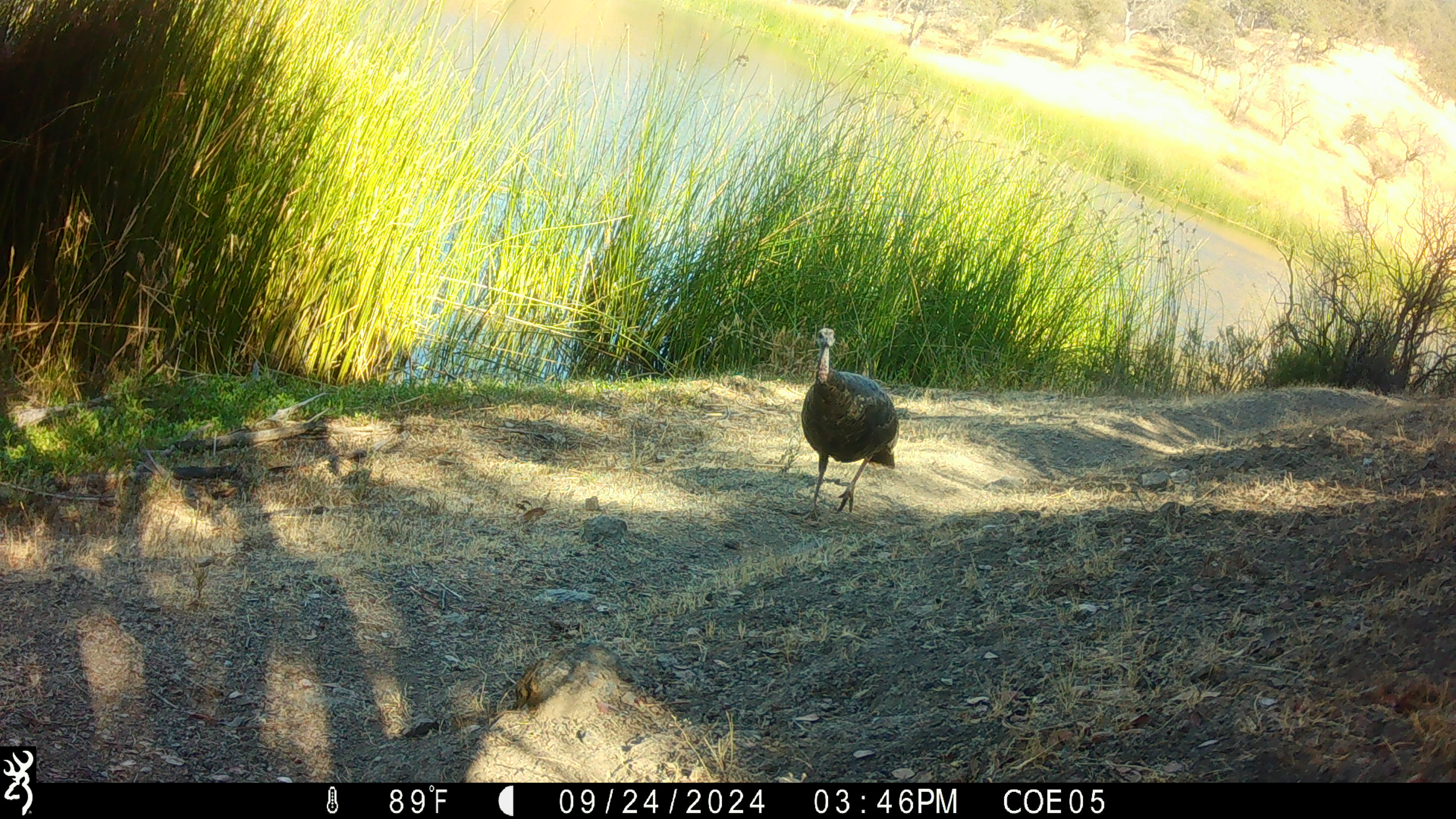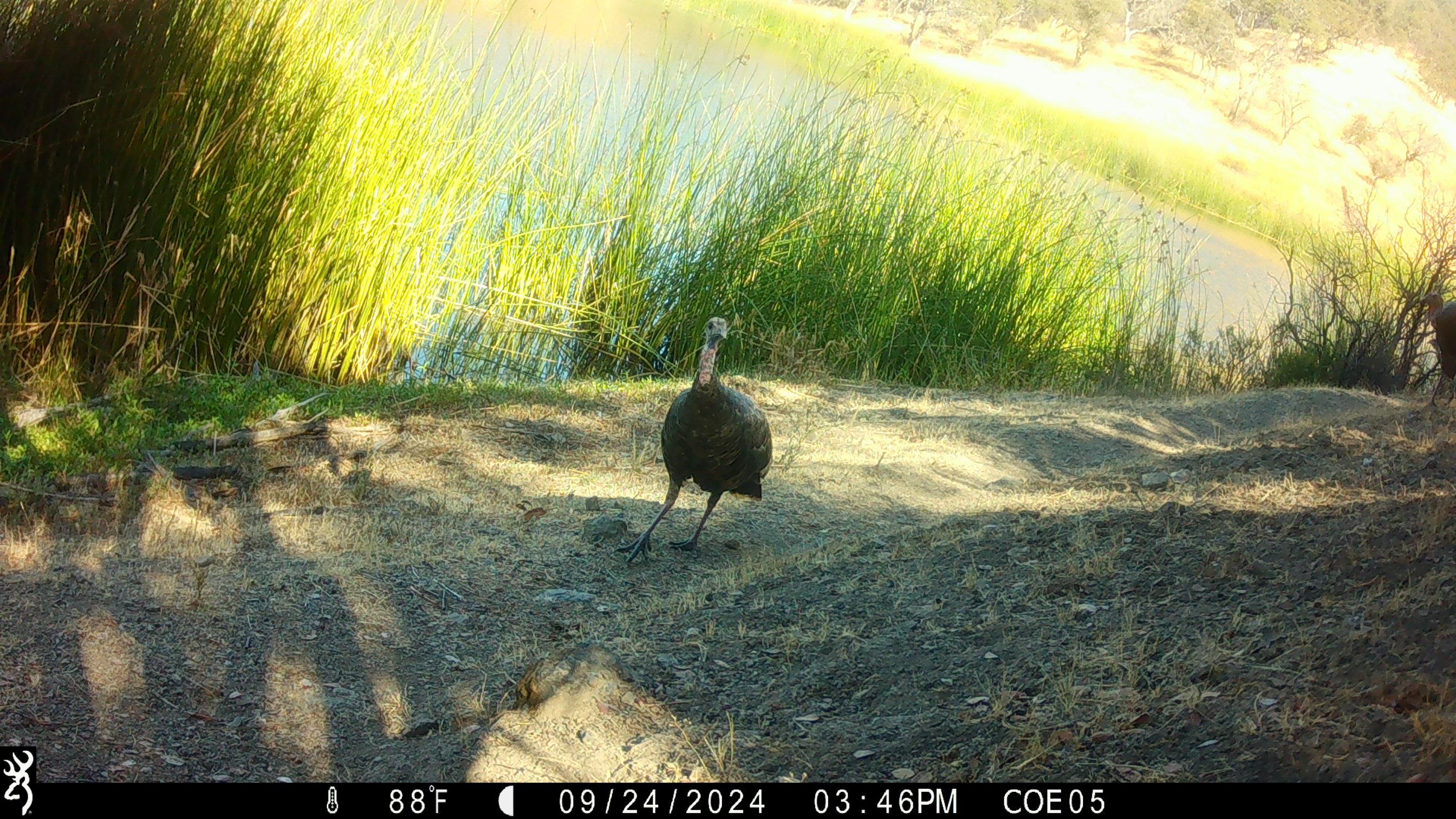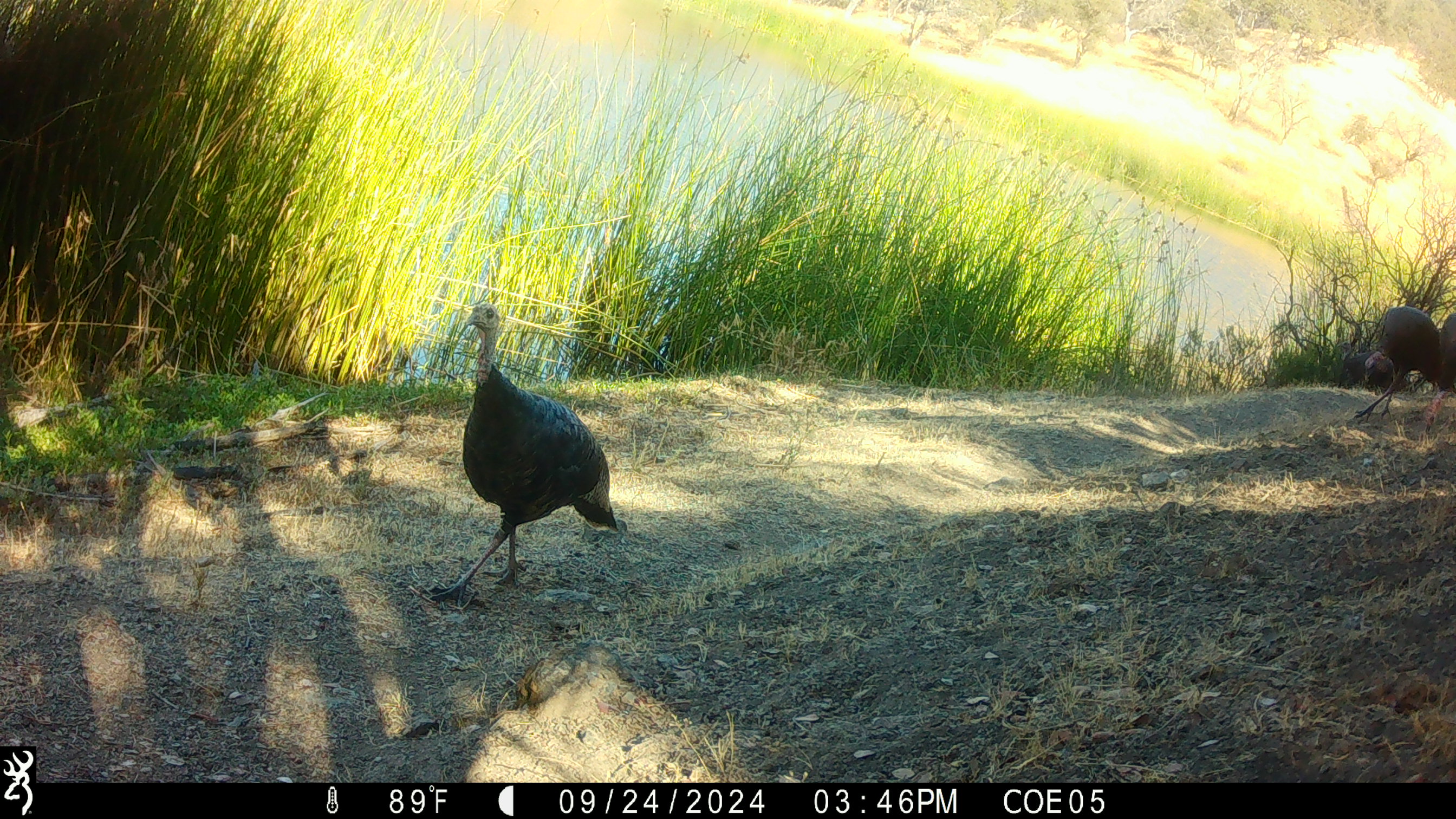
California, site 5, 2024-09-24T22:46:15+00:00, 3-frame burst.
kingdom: Animalia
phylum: Chordata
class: Aves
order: Galliformes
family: Phasianidae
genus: Meleagris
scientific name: Meleagris gallopavo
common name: turkey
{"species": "turkey (Meleagris gallopavo)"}